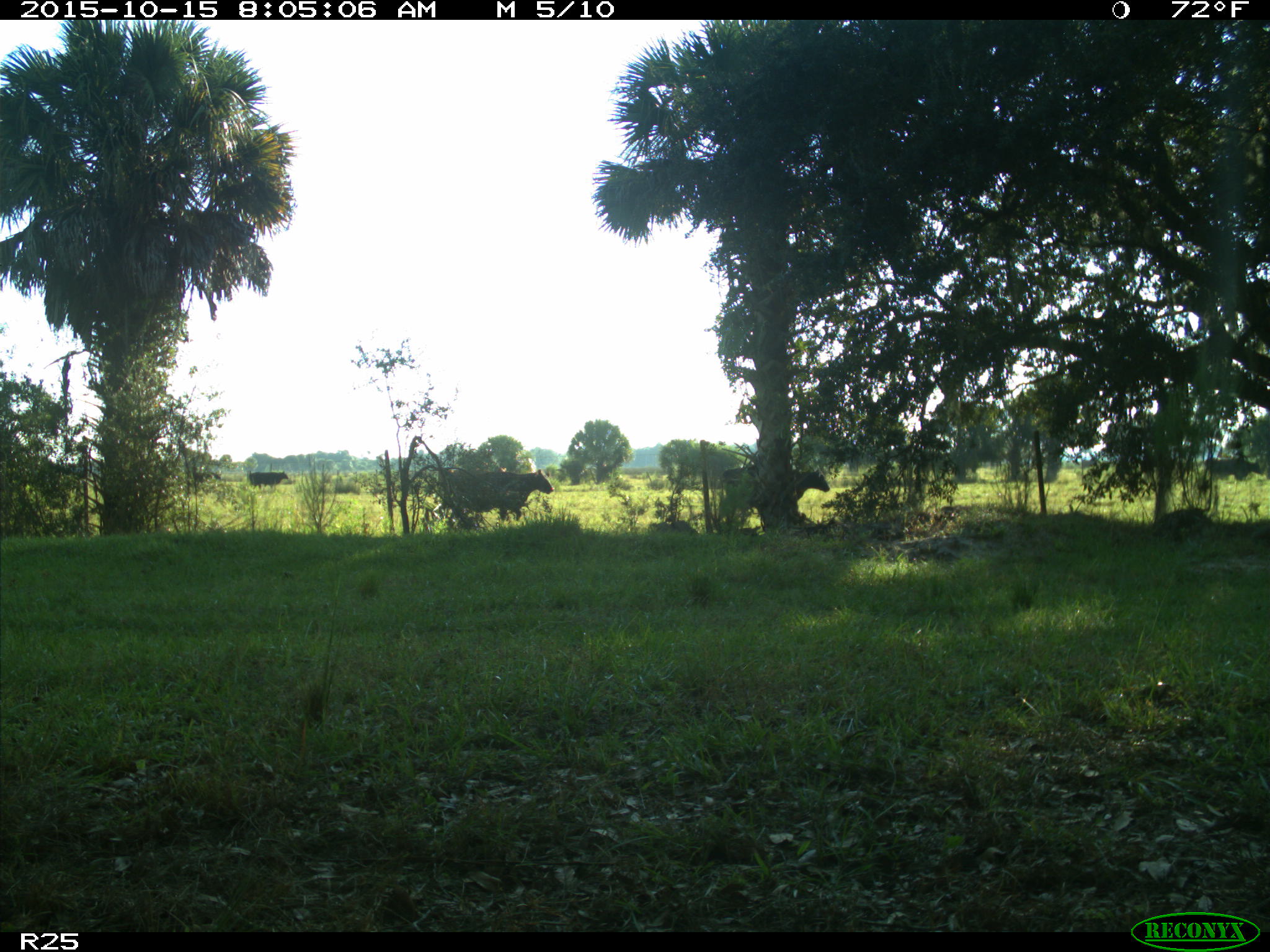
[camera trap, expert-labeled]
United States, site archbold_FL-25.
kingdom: Animalia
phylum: Chordata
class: Mammalia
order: Artiodactyla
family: Bovidae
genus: Bos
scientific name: Bos taurus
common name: domestic cow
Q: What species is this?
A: Bos taurus (domestic cow).